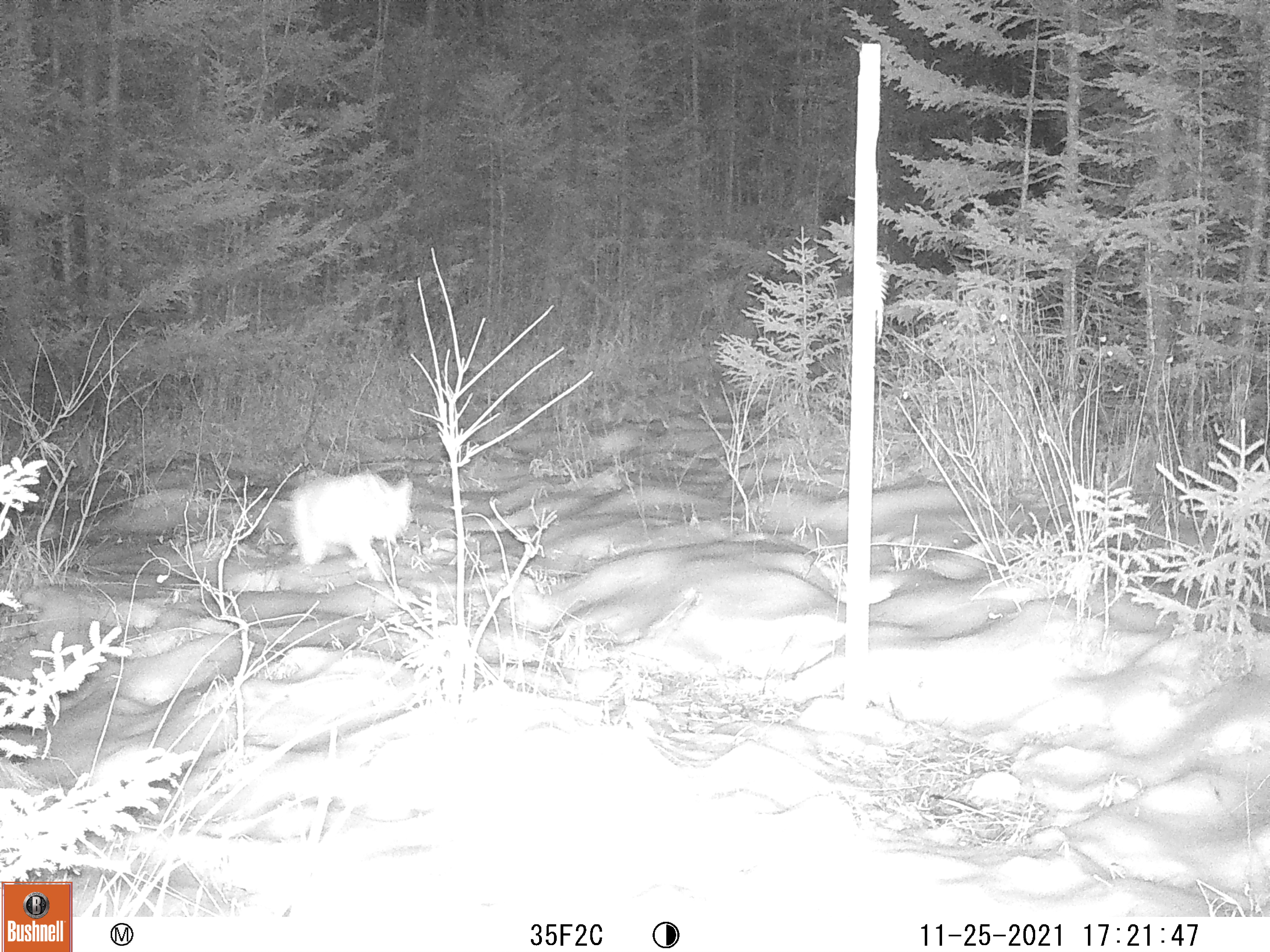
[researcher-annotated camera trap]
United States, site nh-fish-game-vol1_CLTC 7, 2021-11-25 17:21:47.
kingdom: Animalia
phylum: Chordata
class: Mammalia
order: Carnivora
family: Canidae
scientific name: Canidae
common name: canid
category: canid sp.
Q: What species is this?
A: Canid sp. (canid) (Canidae).